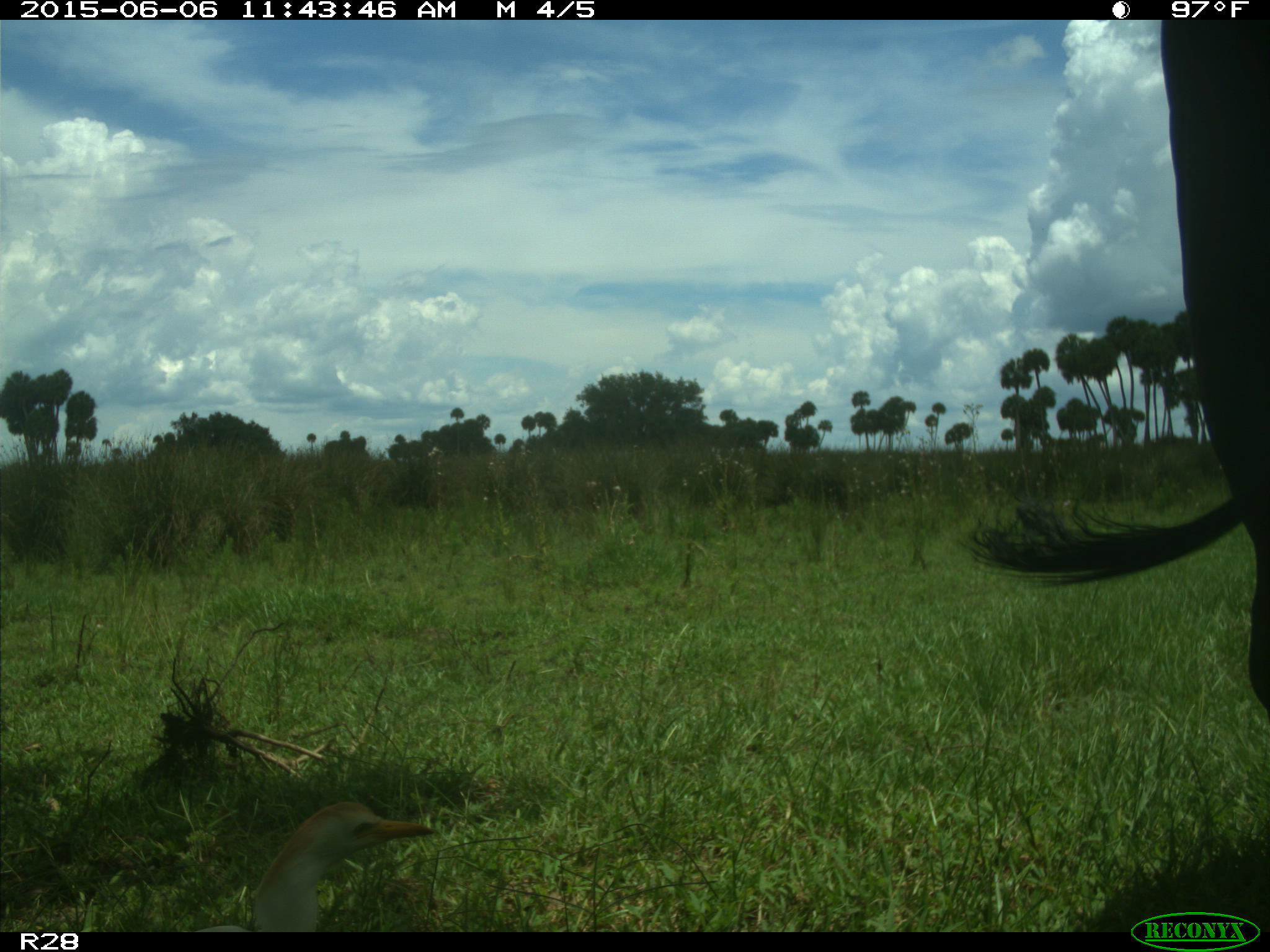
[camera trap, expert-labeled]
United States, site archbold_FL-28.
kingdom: Animalia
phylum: Chordata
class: Mammalia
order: Artiodactyla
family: Bovidae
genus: Bos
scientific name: Bos taurus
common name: domestic cow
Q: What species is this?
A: Bos taurus (domestic cow).